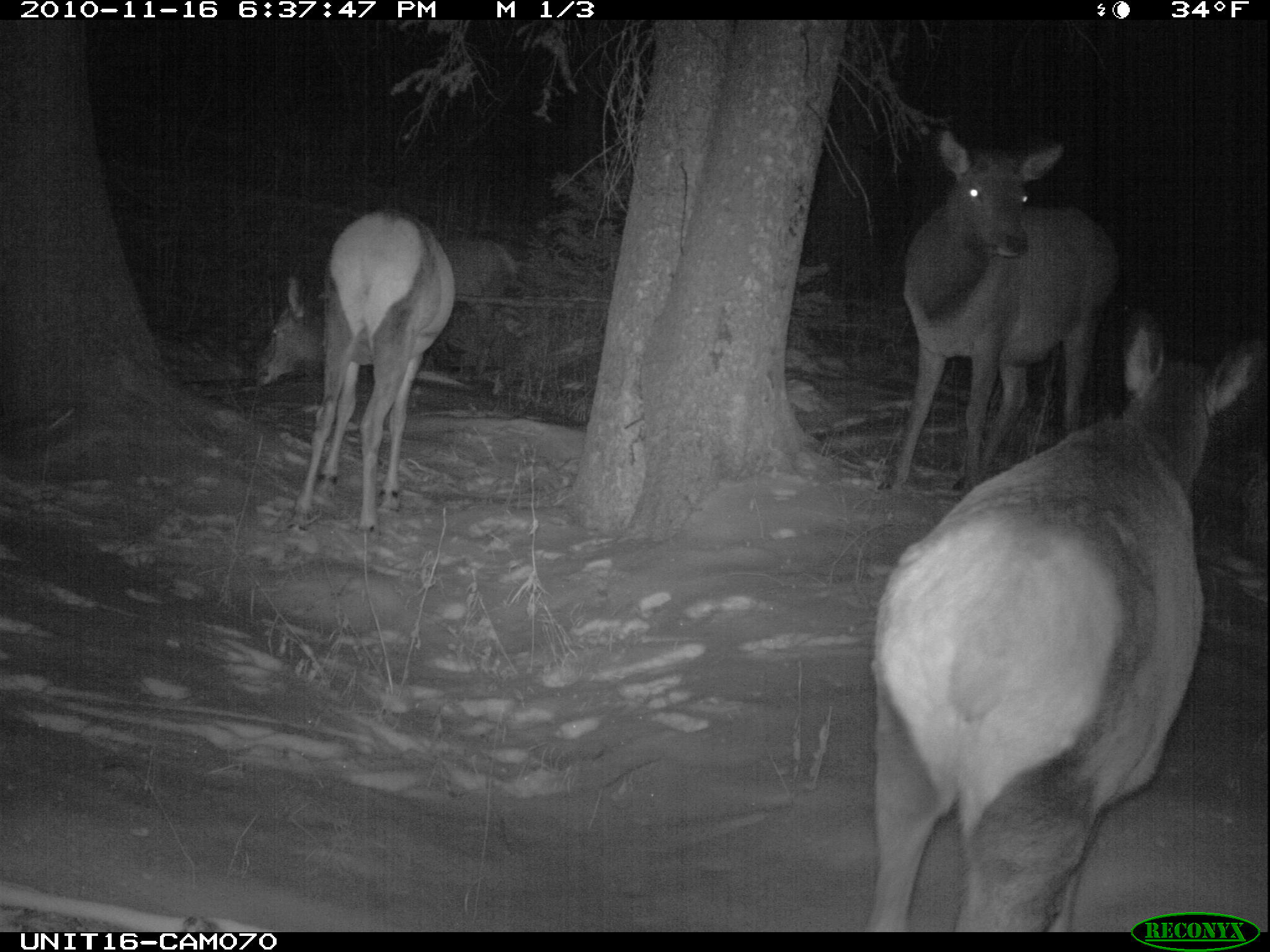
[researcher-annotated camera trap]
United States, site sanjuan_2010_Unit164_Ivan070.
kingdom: Animalia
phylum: Chordata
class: Mammalia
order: Artiodactyla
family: Cervidae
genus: Cervus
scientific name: Cervus elaphus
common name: red deer